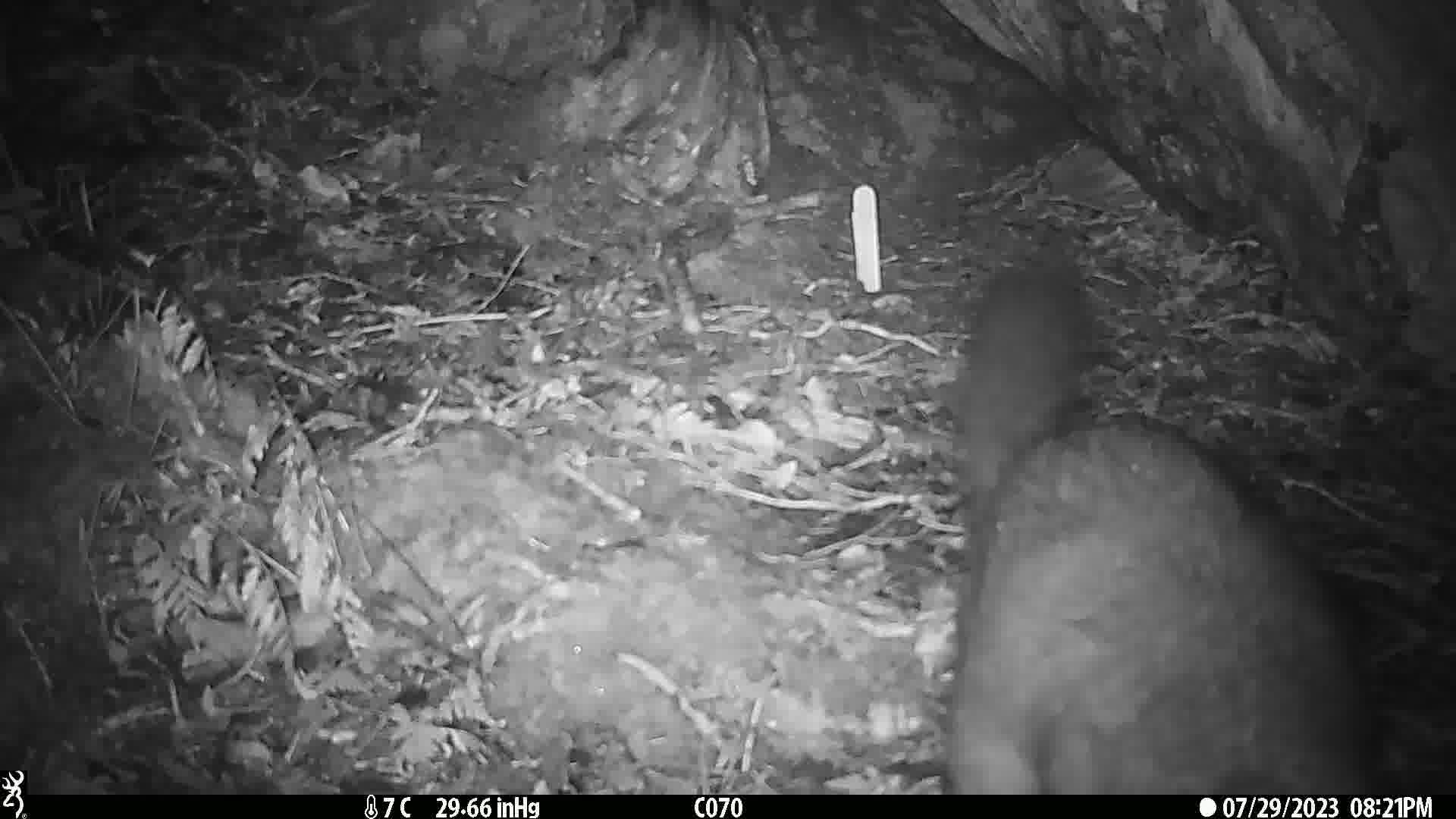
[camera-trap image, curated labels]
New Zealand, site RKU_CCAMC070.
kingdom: Animalia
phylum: Chordata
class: Mammalia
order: Diprotodontia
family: Phalangeridae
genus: Trichosurus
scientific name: Trichosurus vulpecula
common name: common brushtail possum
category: possum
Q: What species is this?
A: Possum (common brushtail possum) (Trichosurus vulpecula).